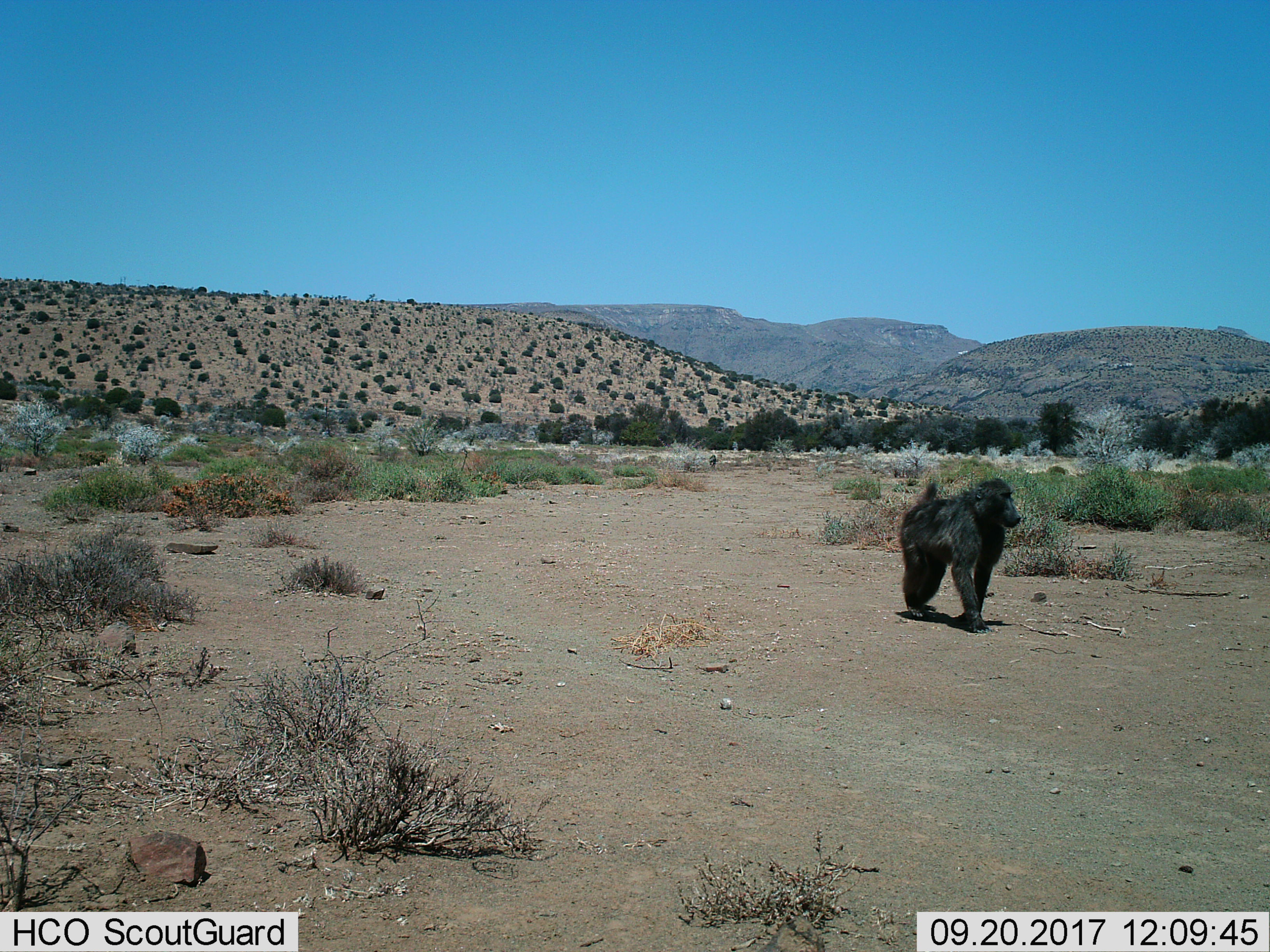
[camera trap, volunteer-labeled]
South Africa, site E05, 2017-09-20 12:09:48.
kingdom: Animalia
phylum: Chordata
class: Mammalia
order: Primates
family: Cercopithecidae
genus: Papio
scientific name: Papio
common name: baboon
Baboon (Papio), count 1. Behavior (volunteer vote fractions): standing 0%, resting 0%, moving 100%, interacting 0%. Young present (vote fraction): 0%. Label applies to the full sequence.